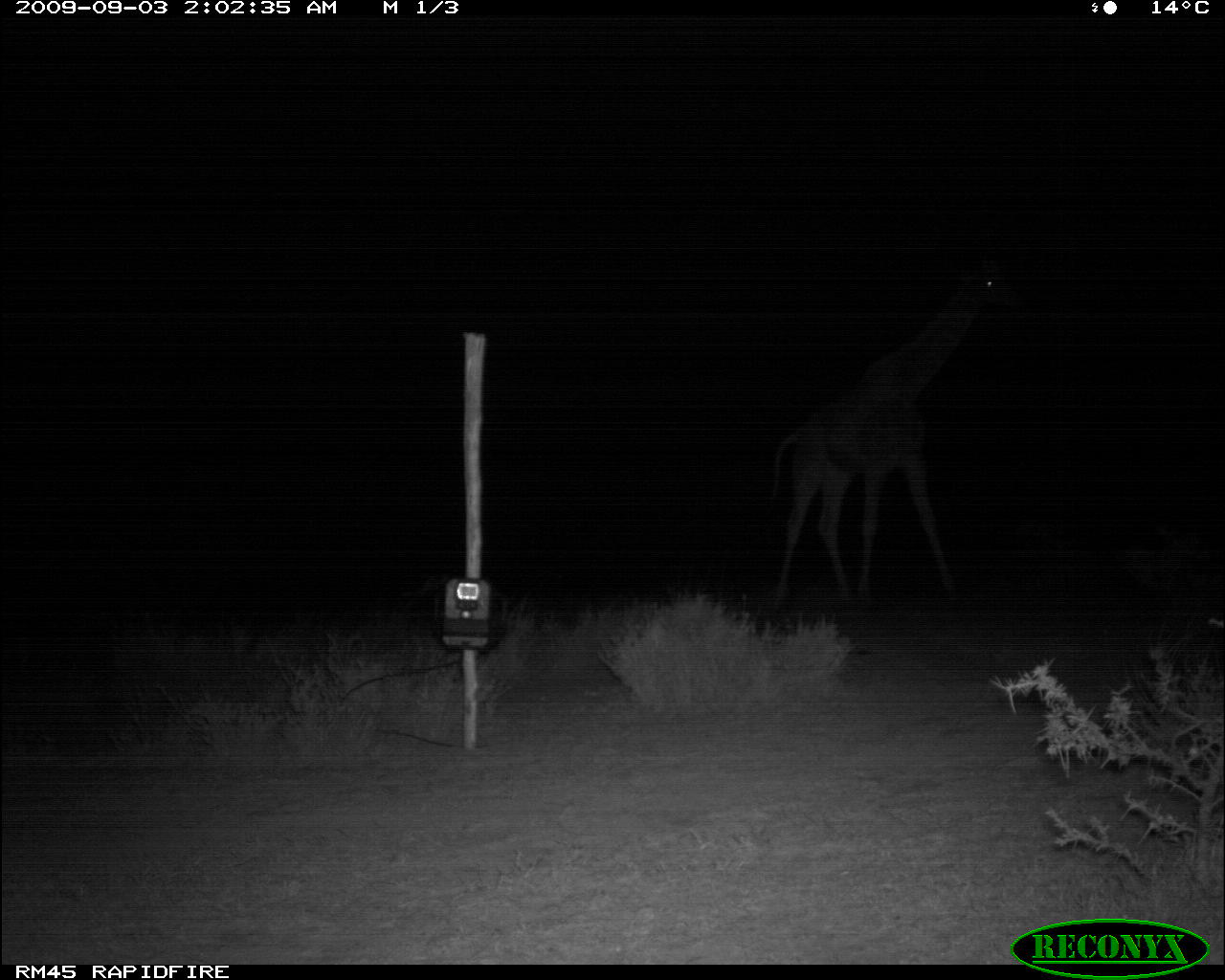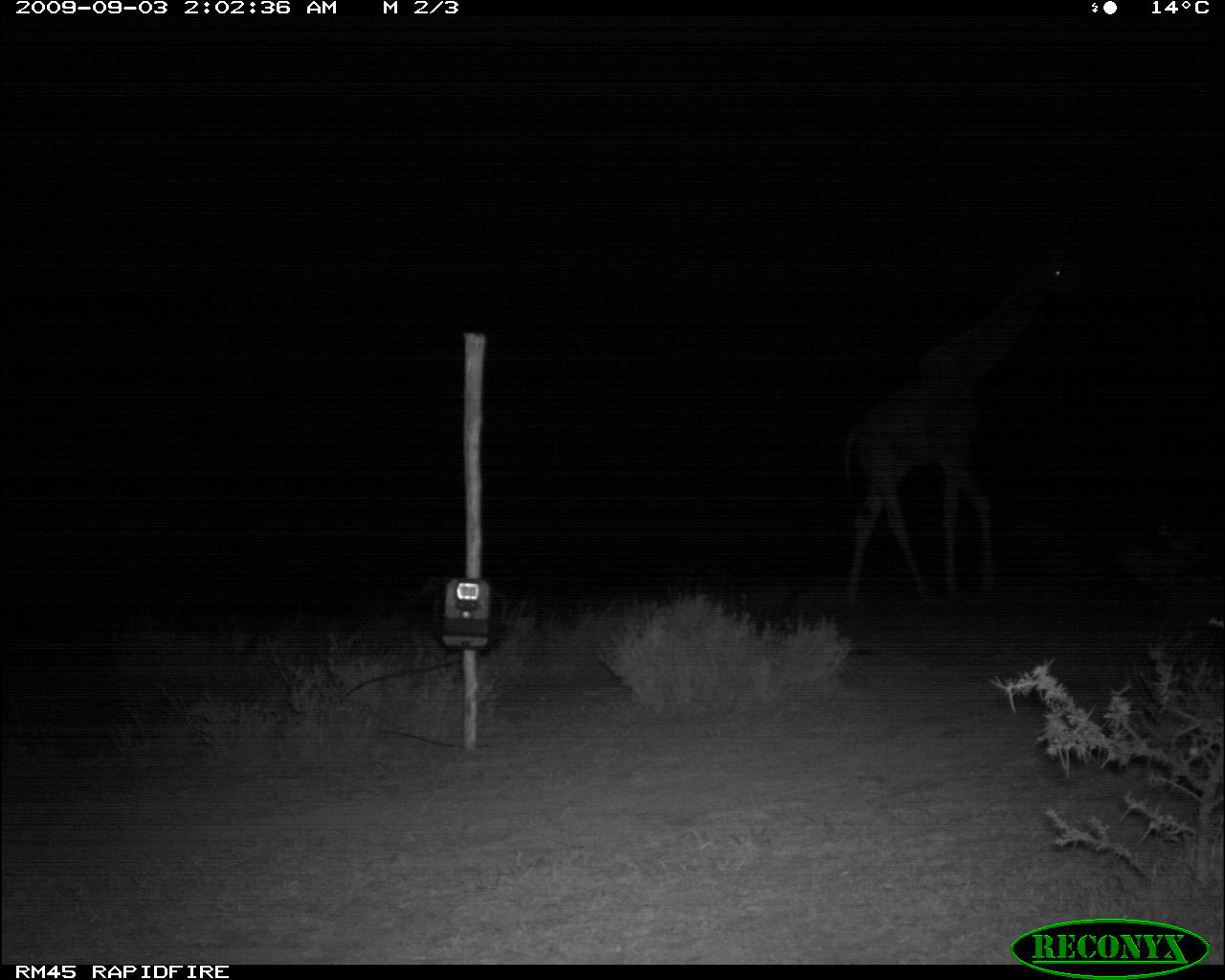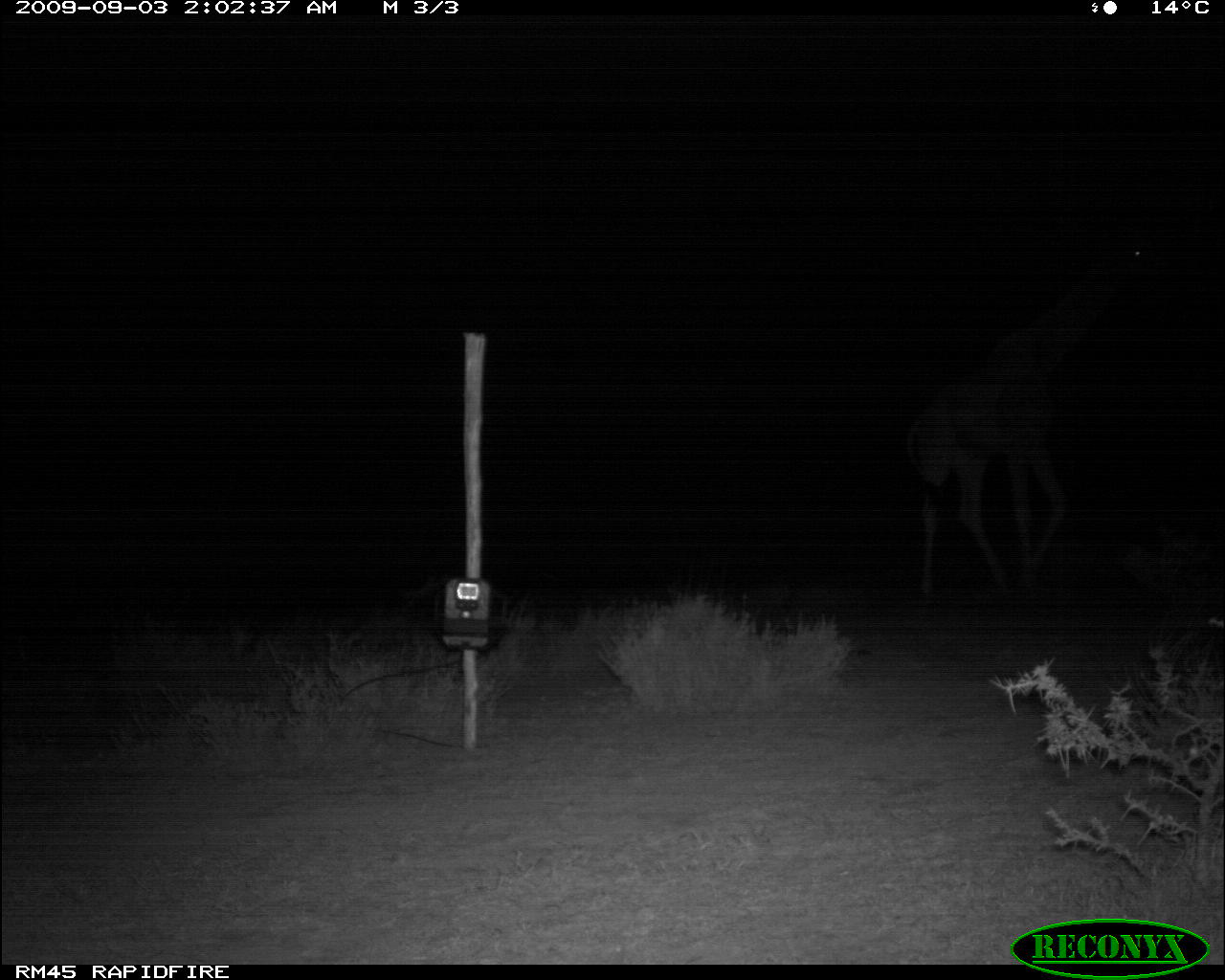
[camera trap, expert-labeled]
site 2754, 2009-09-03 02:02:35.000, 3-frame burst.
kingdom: Animalia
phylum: Chordata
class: Mammalia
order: Artiodactyla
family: Giraffidae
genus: Giraffa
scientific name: Giraffa camelopardalis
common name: giraffe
Giraffa camelopardalis (giraffe), count 1.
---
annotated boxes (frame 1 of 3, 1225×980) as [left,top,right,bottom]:
giraffa camelopardalis: [767,251,1022,606]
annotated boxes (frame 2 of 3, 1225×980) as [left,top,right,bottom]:
giraffa camelopardalis: [839,240,1083,605]